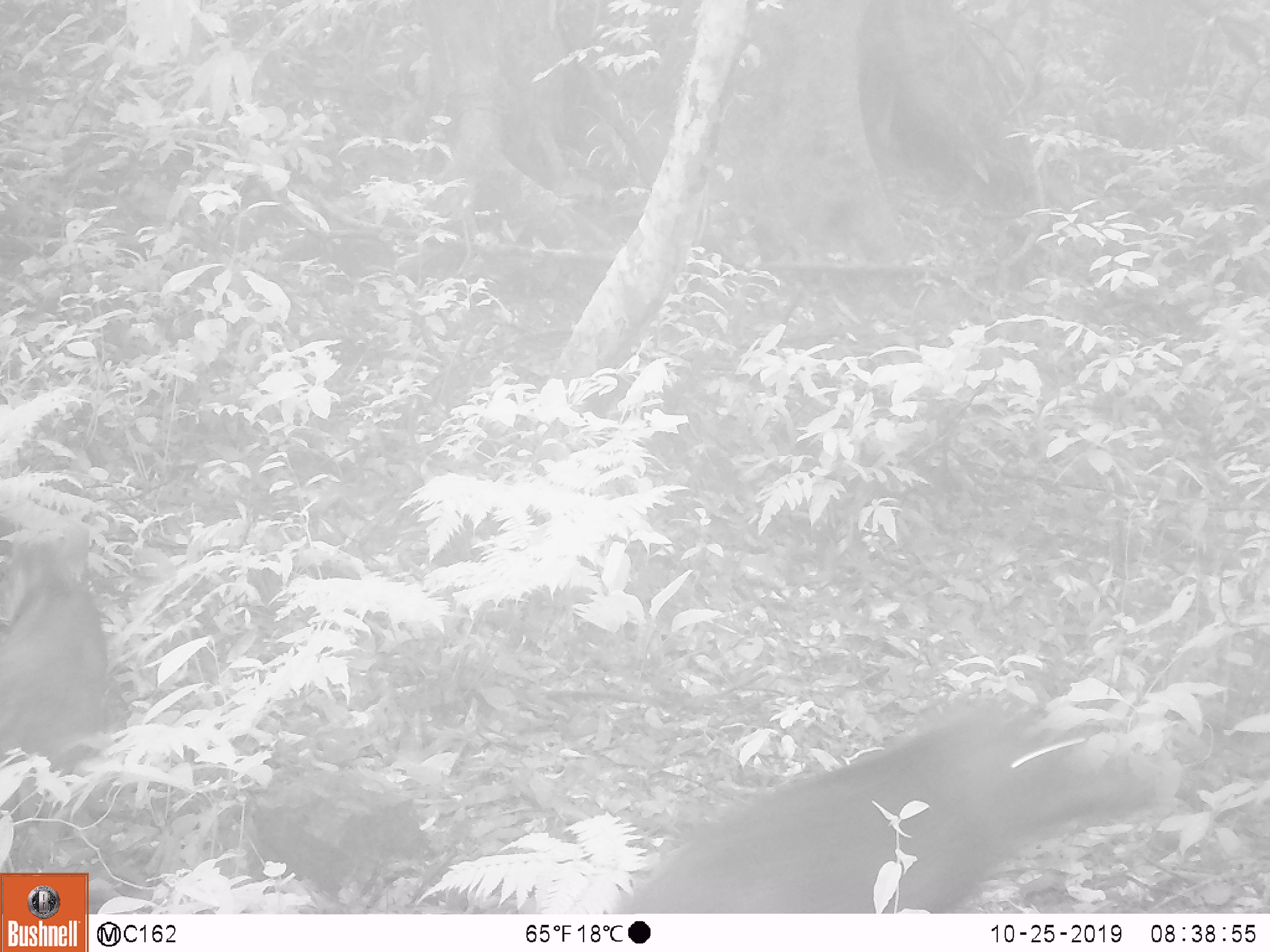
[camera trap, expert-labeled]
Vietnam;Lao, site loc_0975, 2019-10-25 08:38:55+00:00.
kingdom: Animalia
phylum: Chordata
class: Mammalia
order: Artiodactyla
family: Suidae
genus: Sus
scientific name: Sus scrofa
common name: eurasian wild pig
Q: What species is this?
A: Eurasian wild pig (Sus scrofa).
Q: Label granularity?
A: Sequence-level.